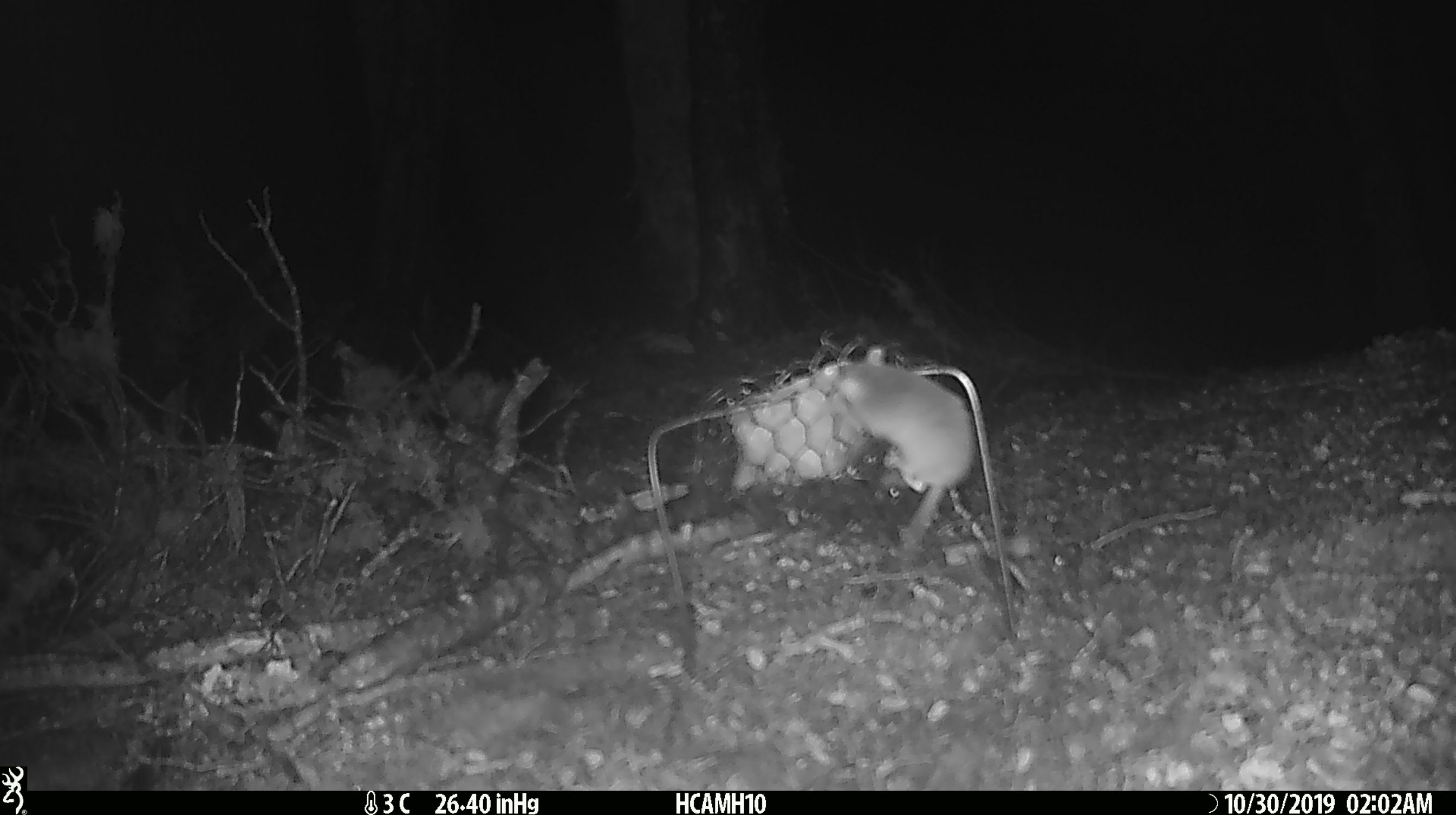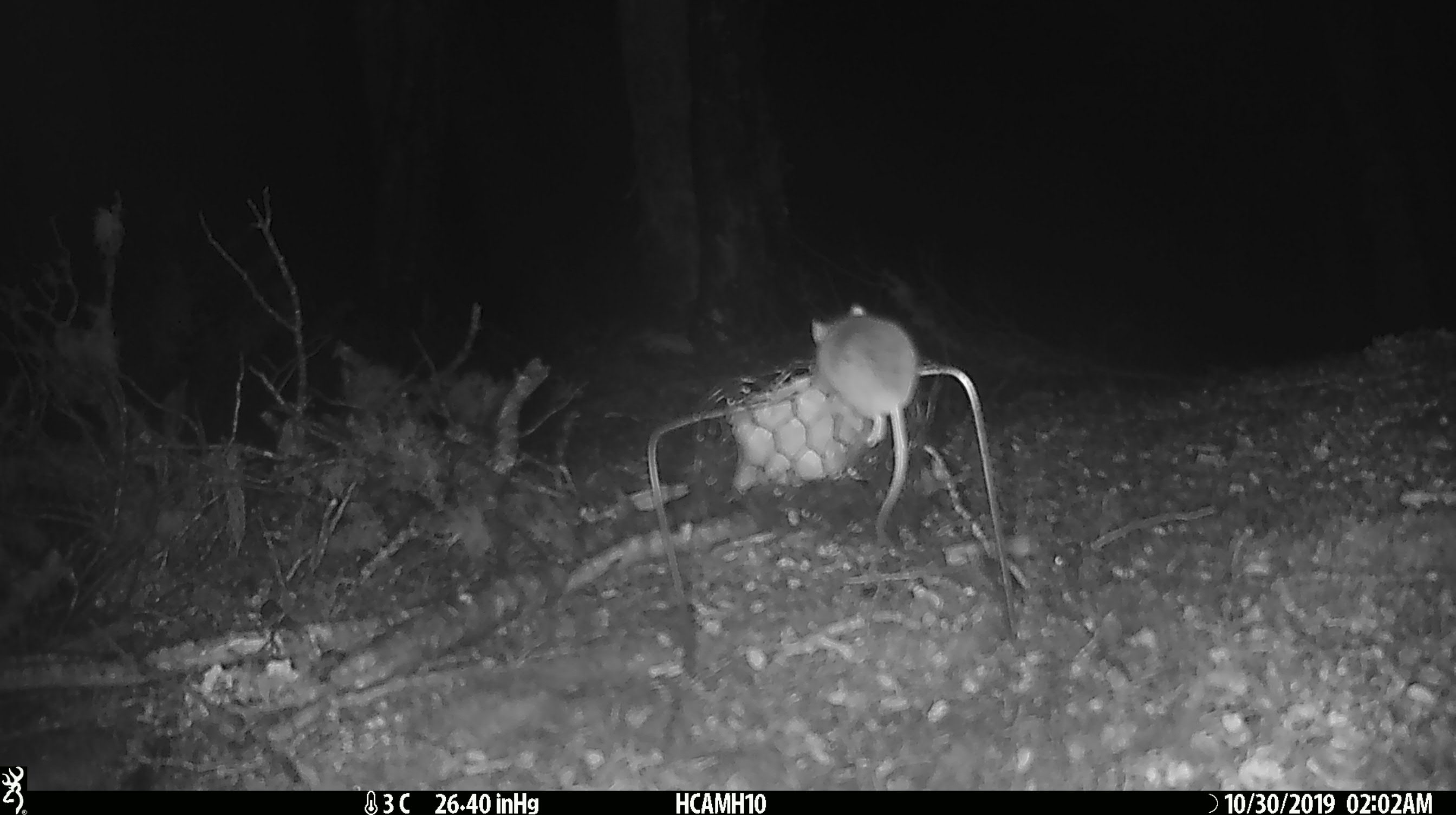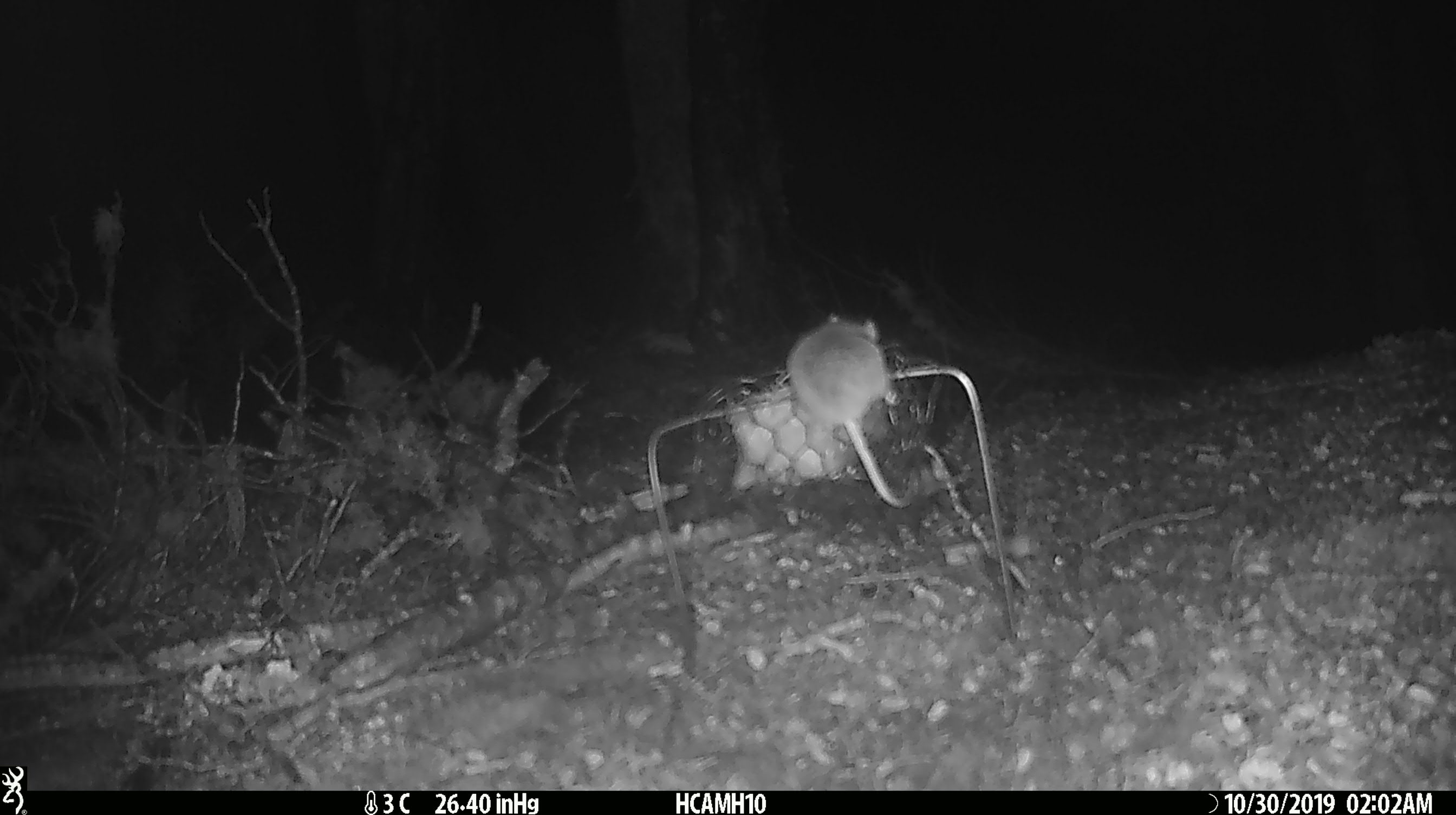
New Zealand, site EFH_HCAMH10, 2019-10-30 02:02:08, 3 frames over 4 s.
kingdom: Animalia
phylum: Chordata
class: Mammalia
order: Rodentia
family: Muridae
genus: Mus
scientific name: Mus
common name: mouse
Mouse (Mus).